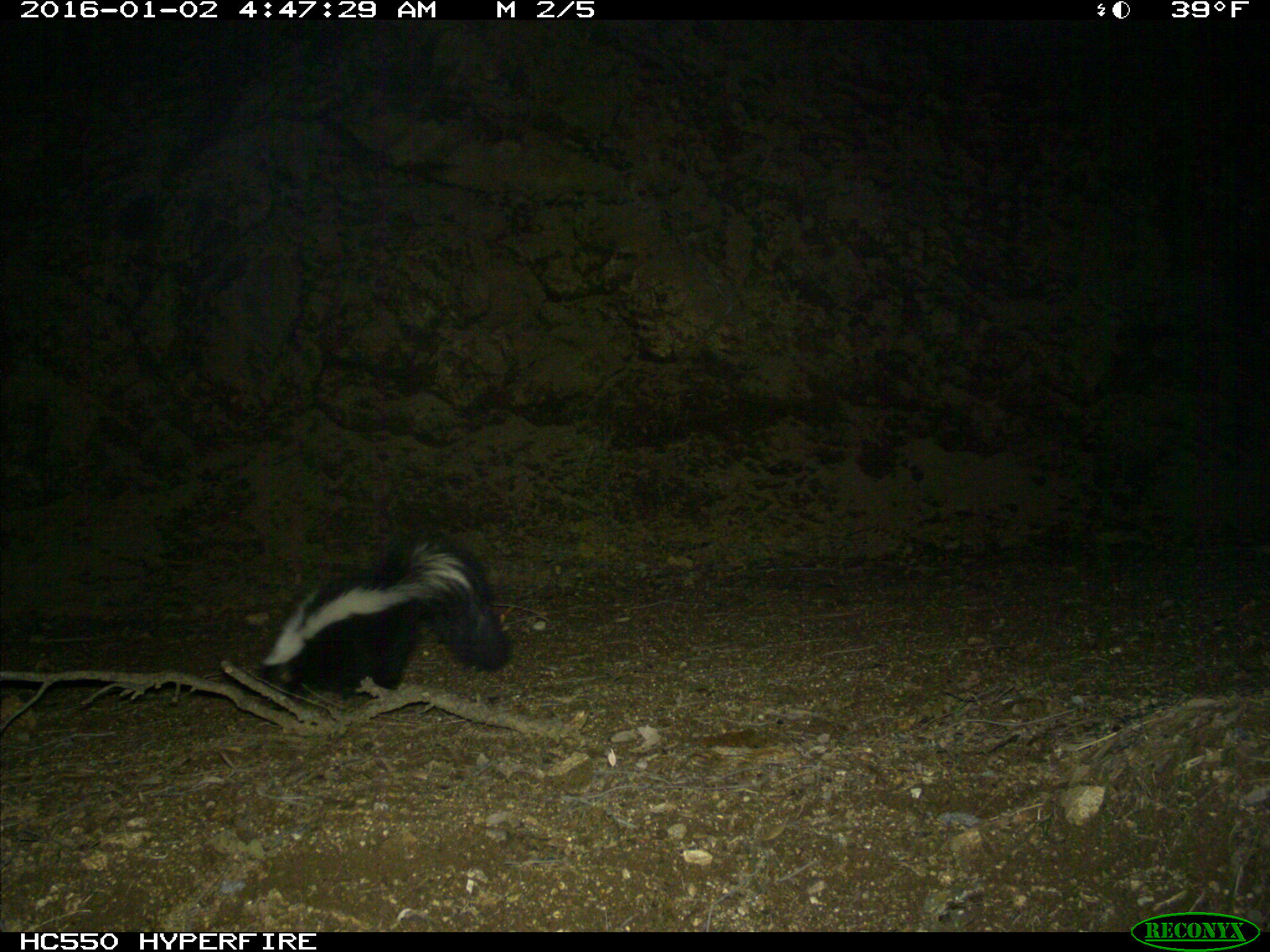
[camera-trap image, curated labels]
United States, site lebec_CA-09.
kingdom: Animalia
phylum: Chordata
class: Mammalia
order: Carnivora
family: Mephitidae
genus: Mephitis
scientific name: Mephitis mephitis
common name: striped skunk